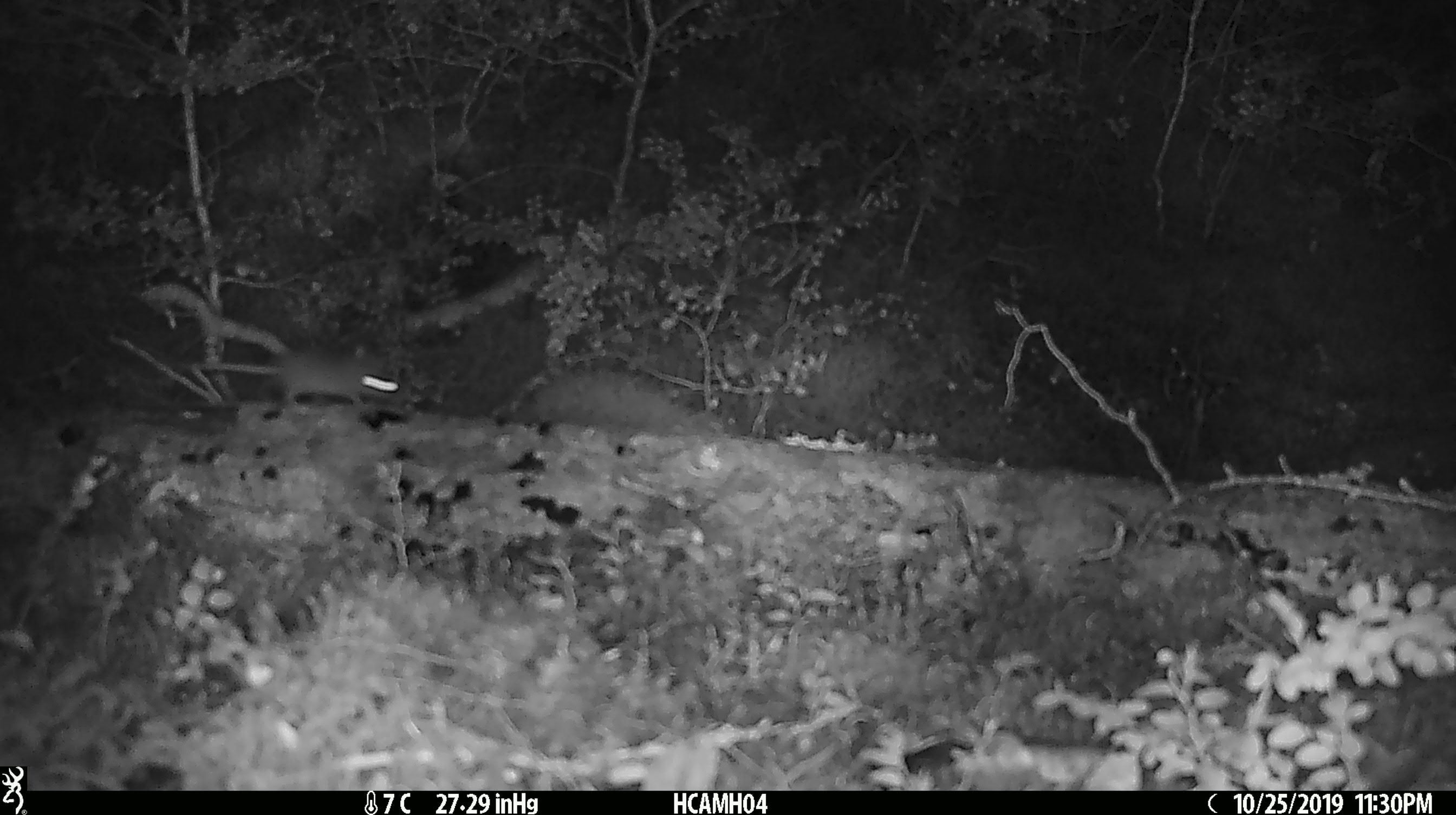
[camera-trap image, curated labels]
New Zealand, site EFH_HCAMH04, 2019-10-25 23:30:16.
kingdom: Animalia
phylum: Chordata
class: Mammalia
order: Rodentia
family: Muridae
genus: Mus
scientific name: Mus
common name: mouse